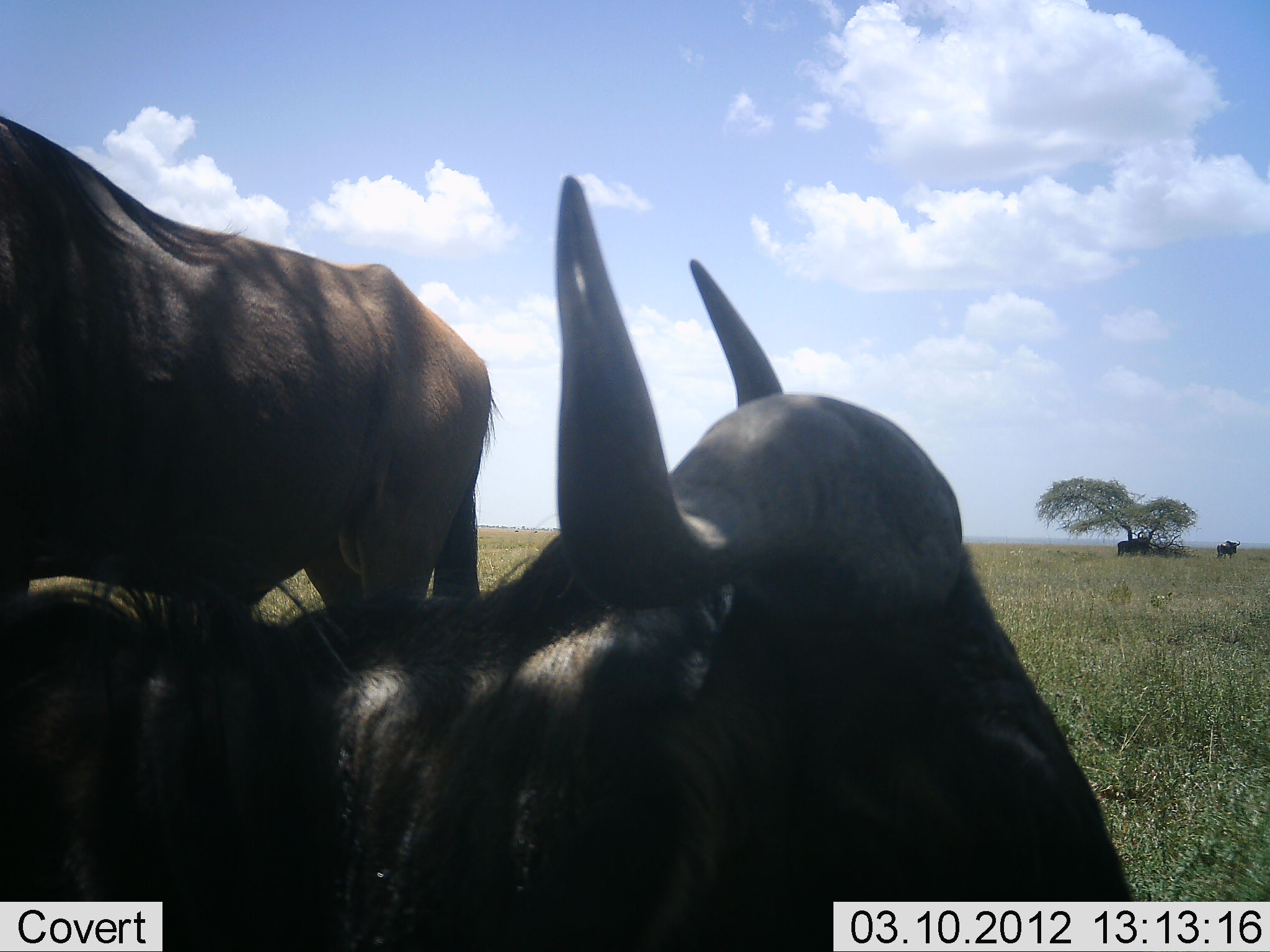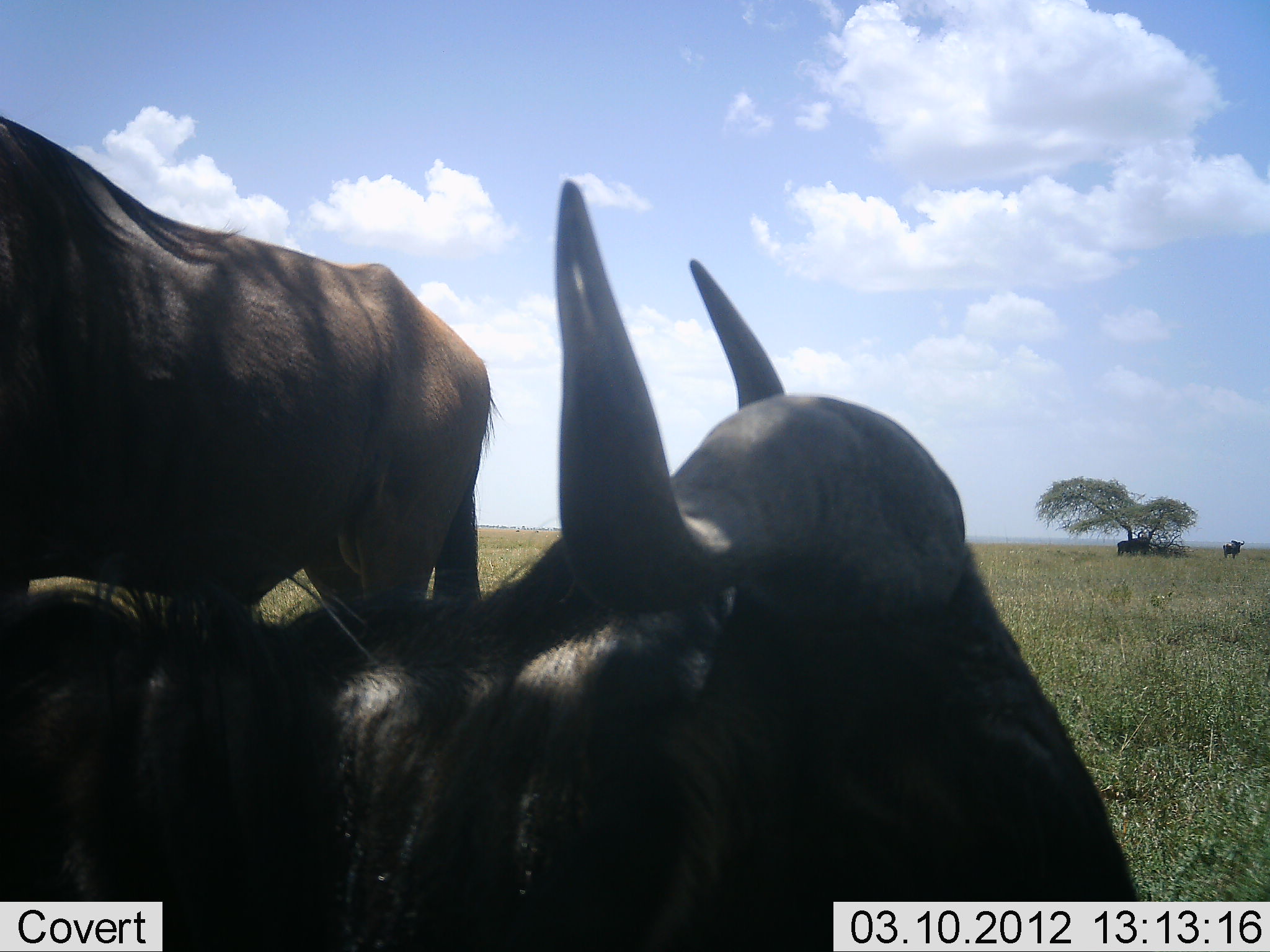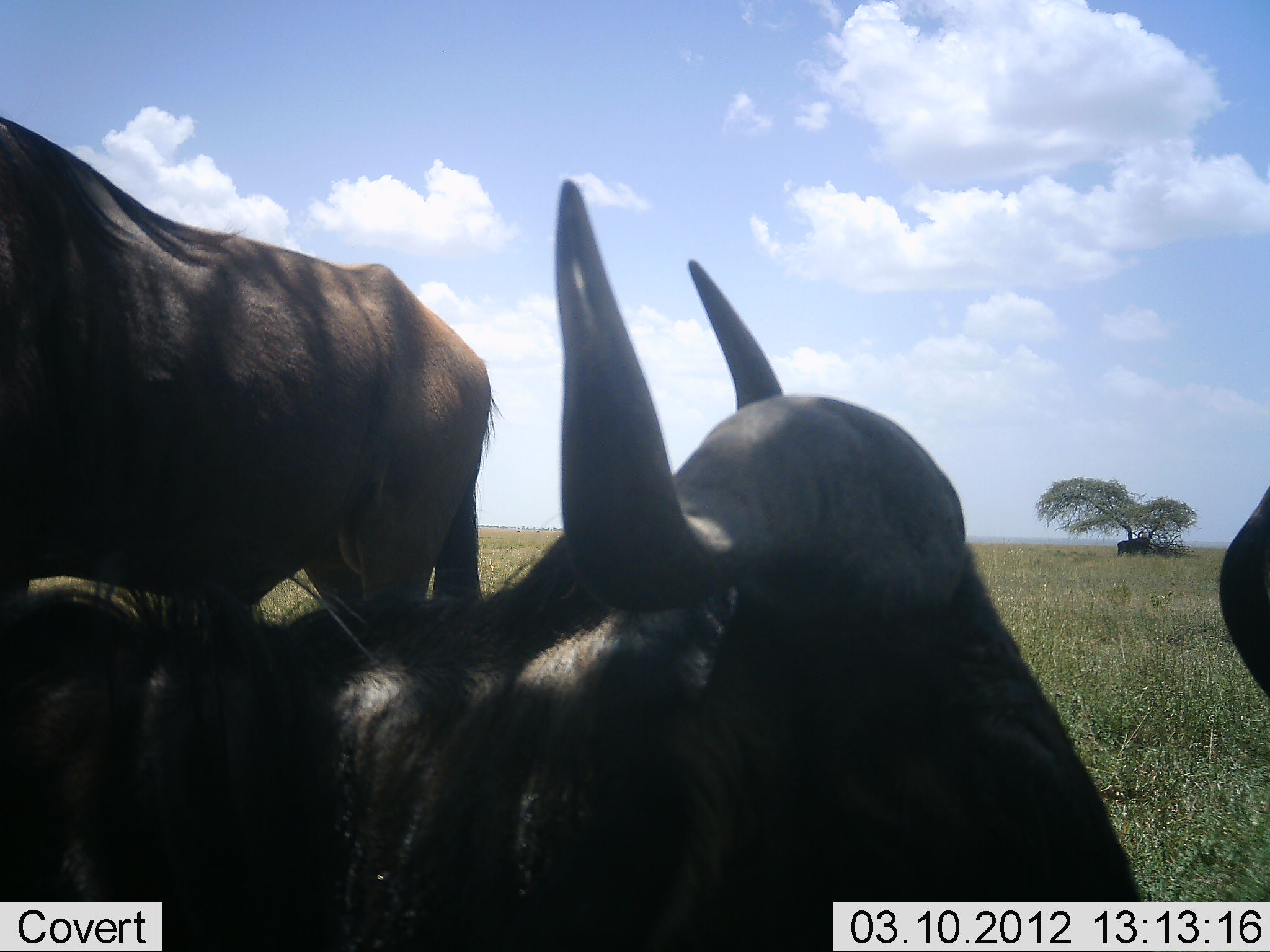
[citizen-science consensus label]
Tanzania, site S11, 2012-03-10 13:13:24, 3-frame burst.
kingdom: Animalia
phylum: Chordata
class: Mammalia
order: Artiodactyla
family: Bovidae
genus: Connochaetes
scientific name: Connochaetes taurinus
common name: blue wildebeest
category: wildebeest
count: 2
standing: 71%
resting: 76%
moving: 10%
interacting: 0%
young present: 0%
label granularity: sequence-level